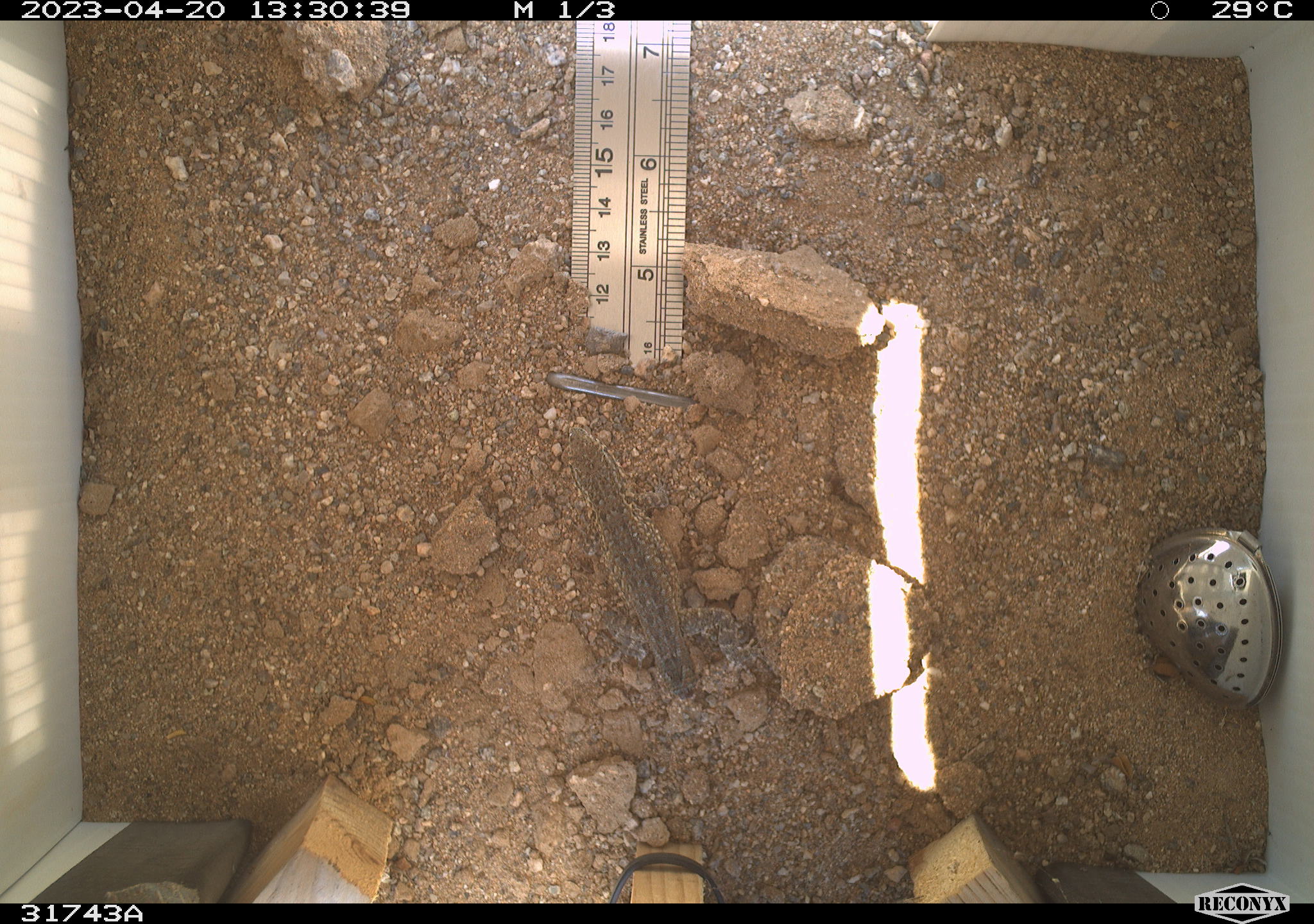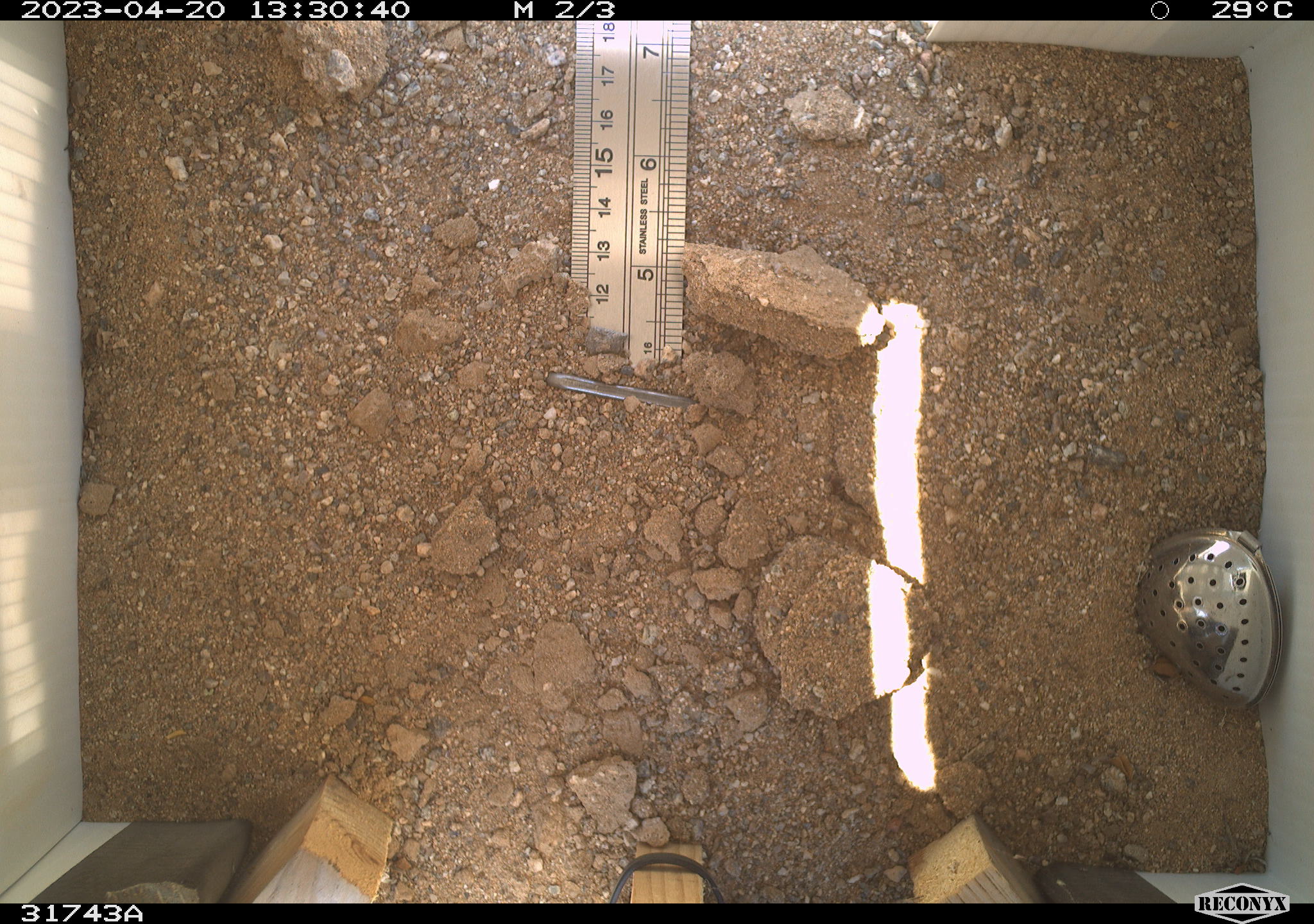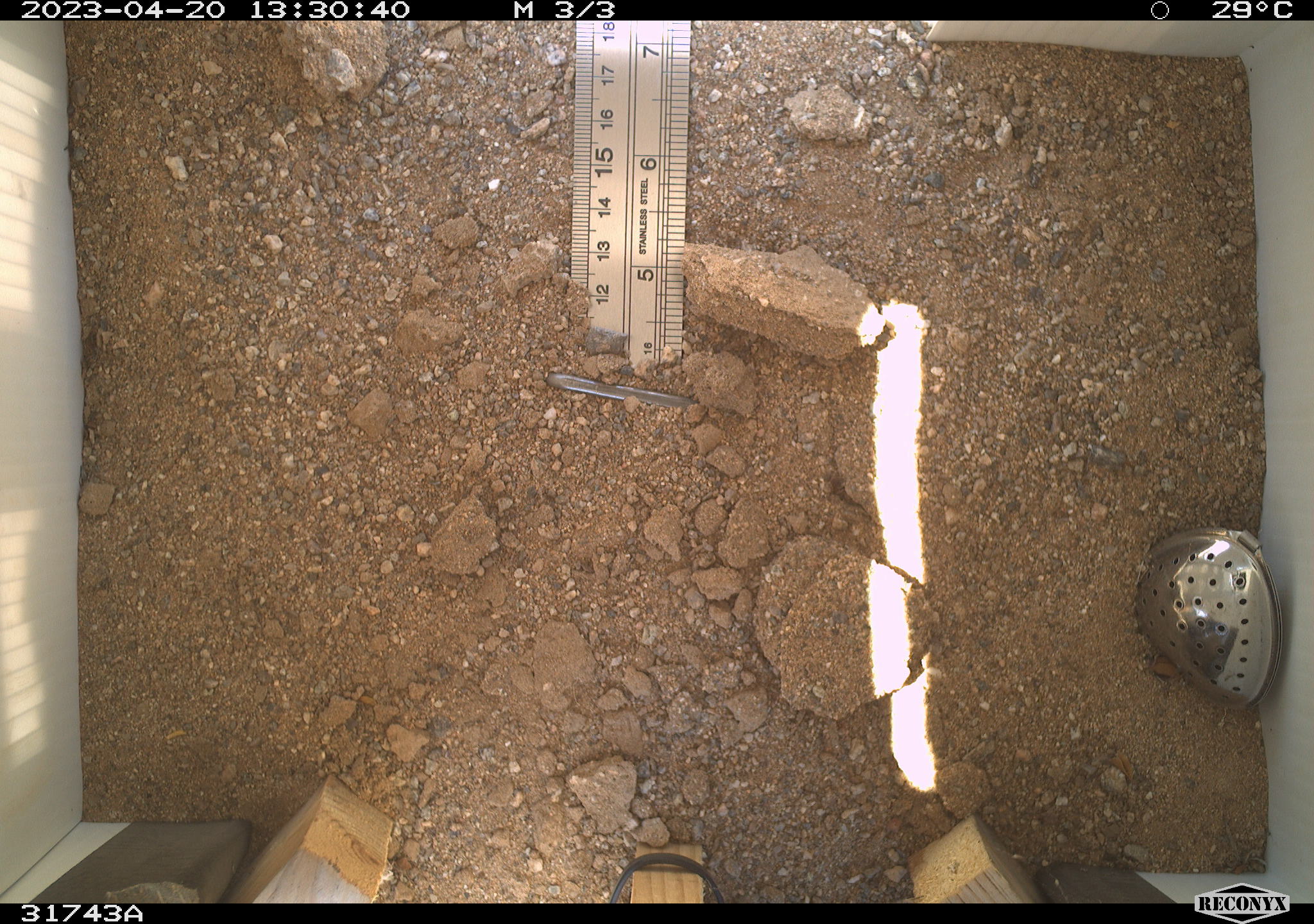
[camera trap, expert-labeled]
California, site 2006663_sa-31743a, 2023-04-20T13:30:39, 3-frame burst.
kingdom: Animalia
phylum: Chordata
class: Reptilia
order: Squamata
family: Phrynosomatidae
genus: Sceloporus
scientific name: Sceloporus graciosus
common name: common sagebrush lizard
Common sagebrush lizard (Sceloporus graciosus).